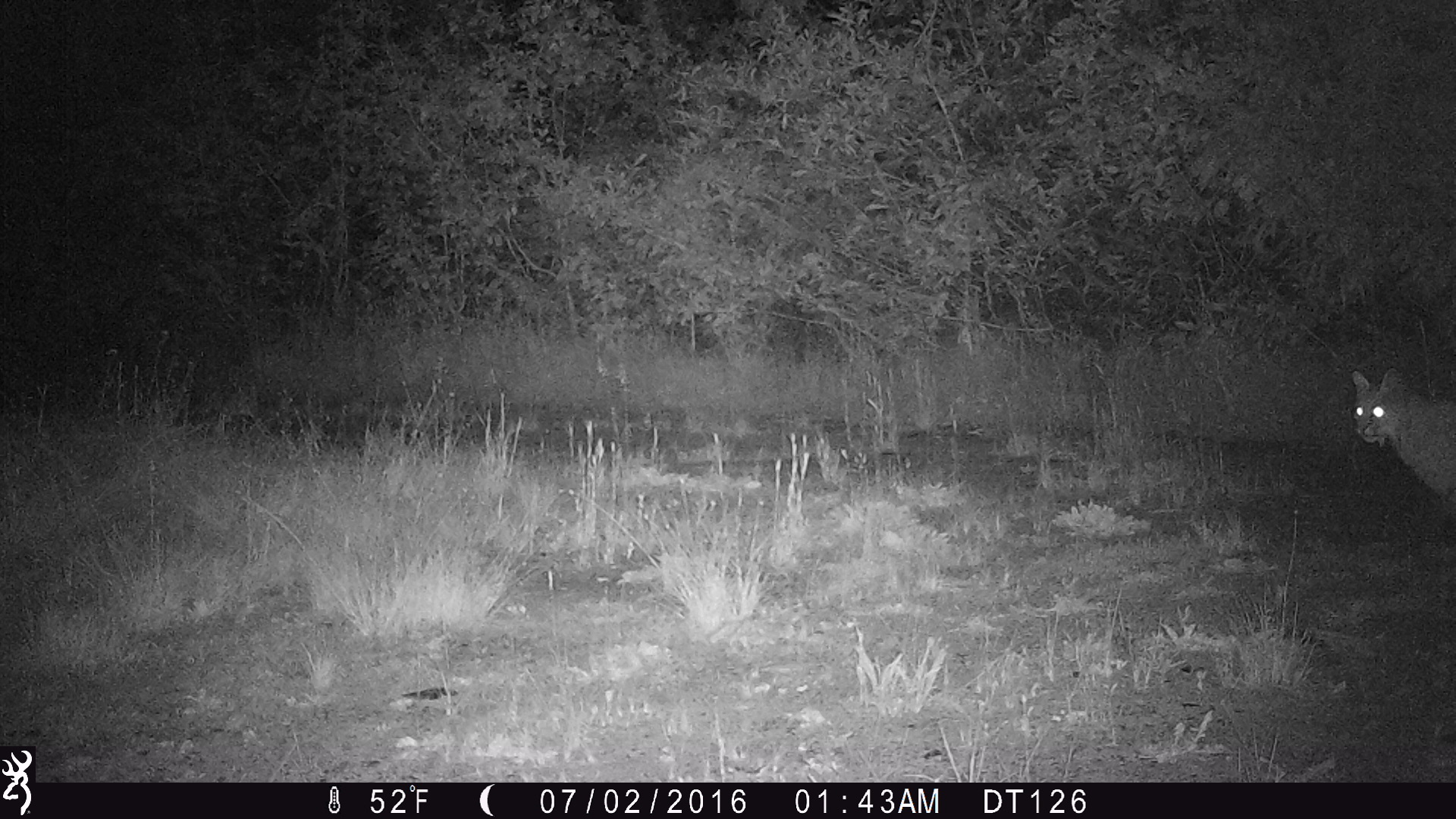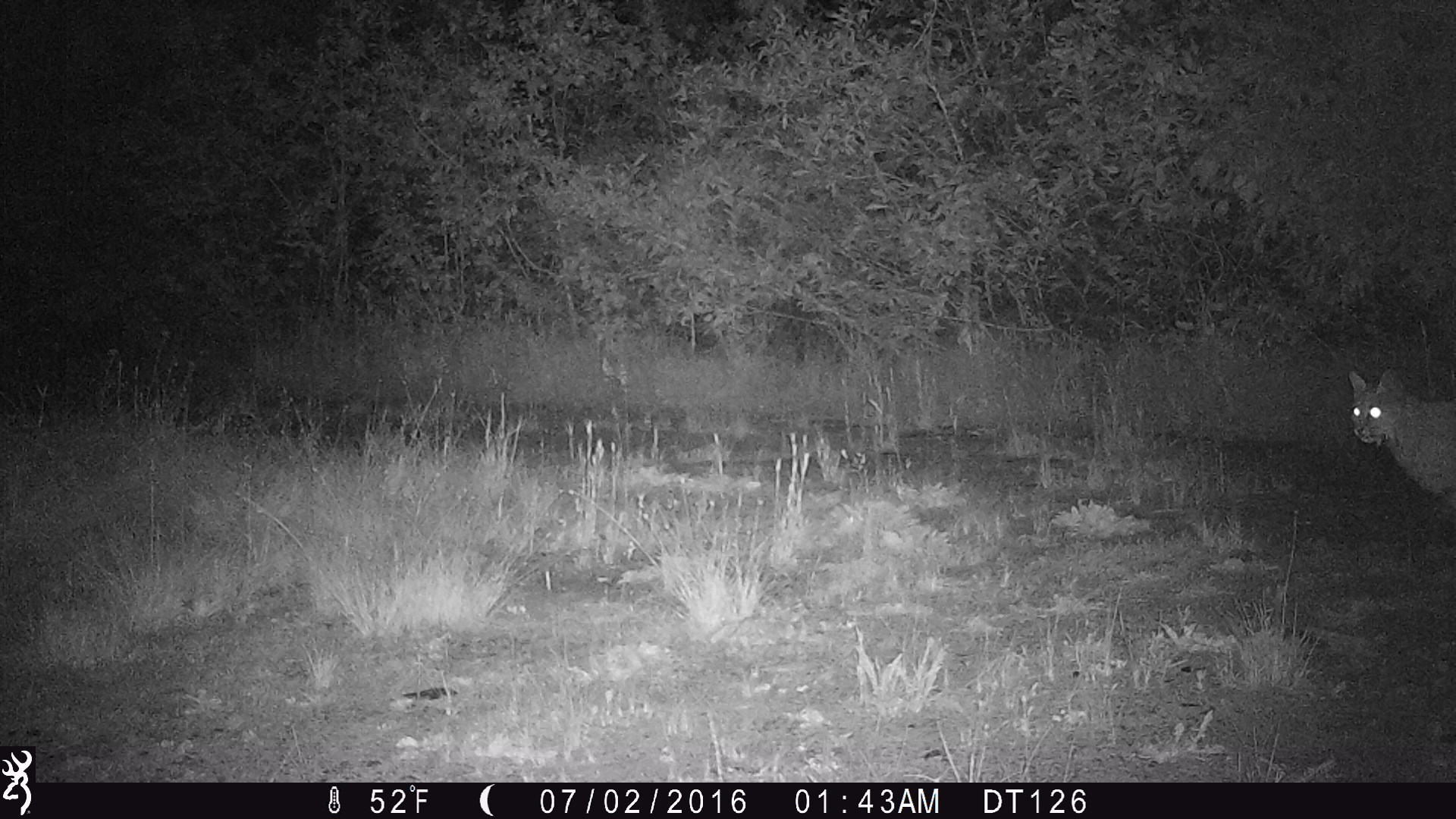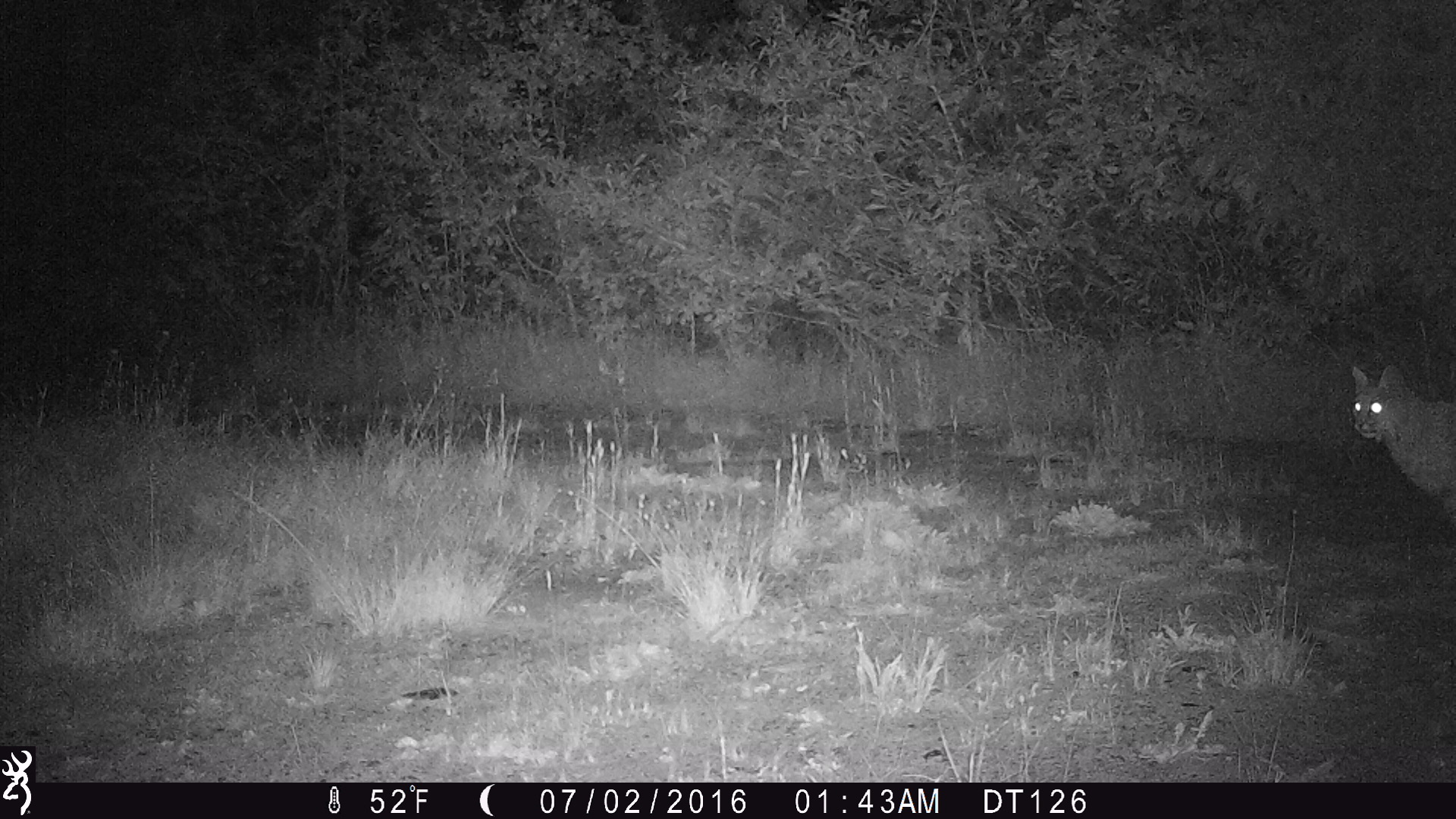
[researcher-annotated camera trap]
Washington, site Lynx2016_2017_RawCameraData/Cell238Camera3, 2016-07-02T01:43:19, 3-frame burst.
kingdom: Animalia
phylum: Chordata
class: Mammalia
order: Carnivora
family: Felidae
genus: Lynx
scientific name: Lynx rufus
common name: bobcat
Lynx rufus (bobcat). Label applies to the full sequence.